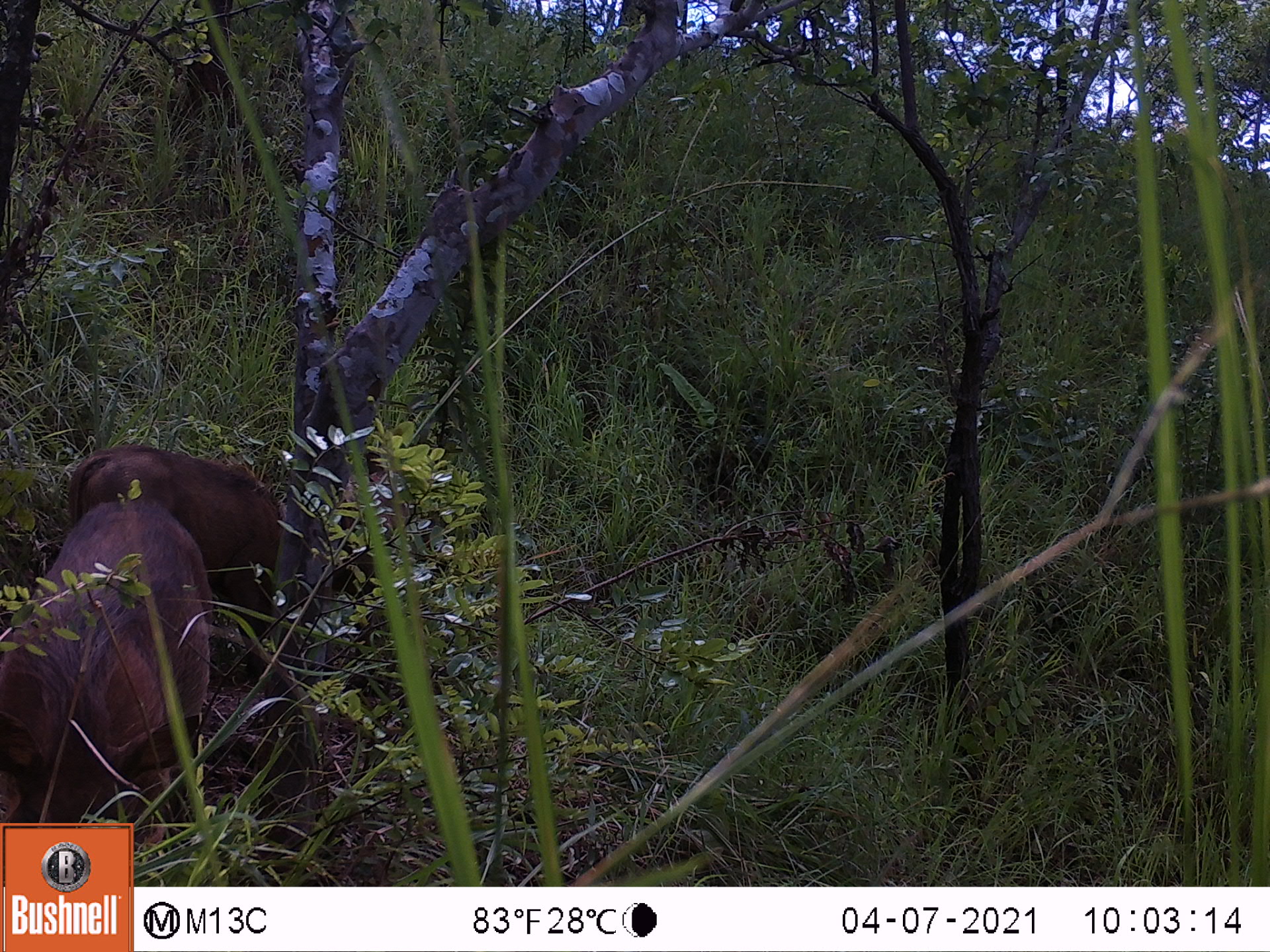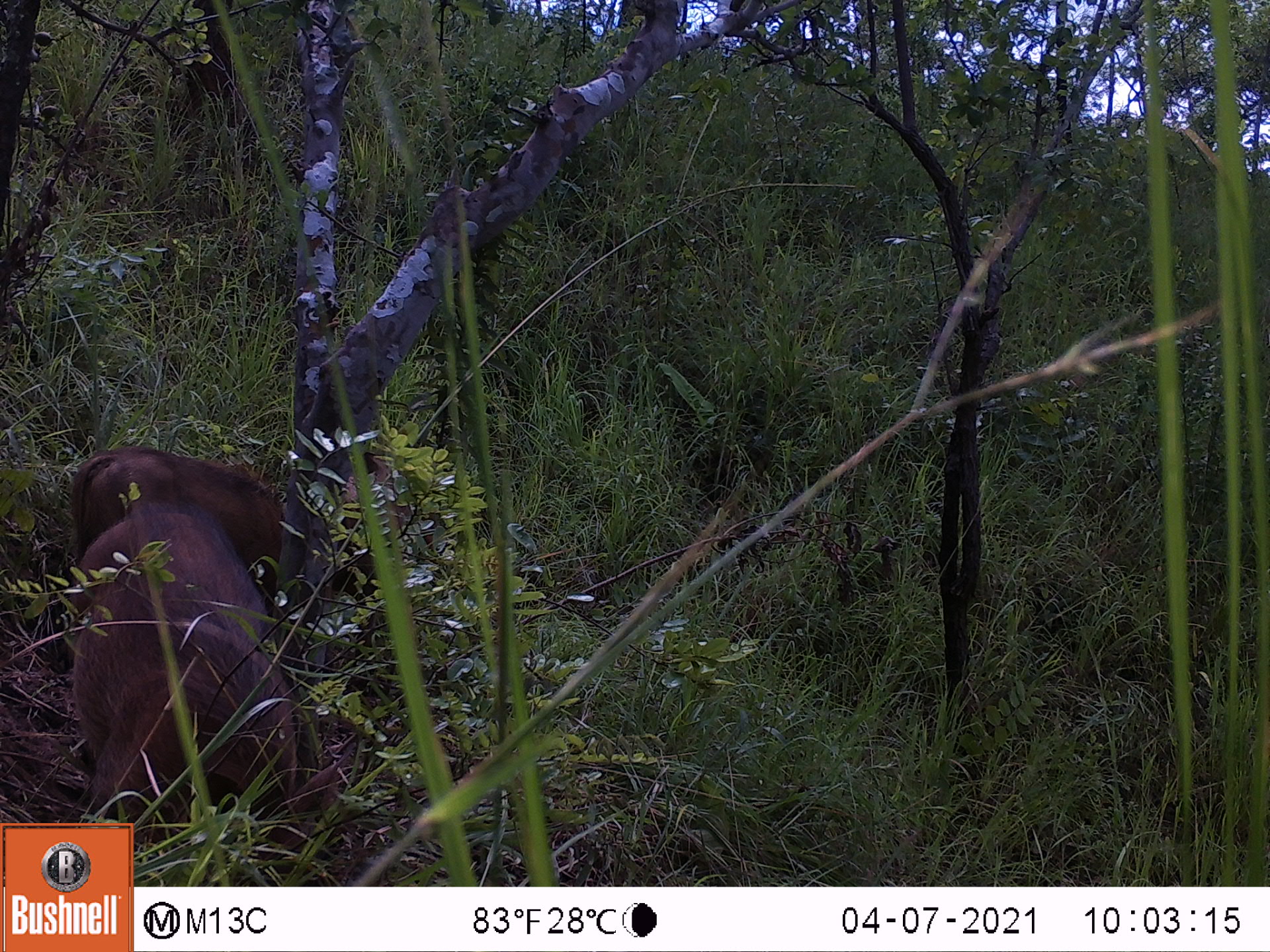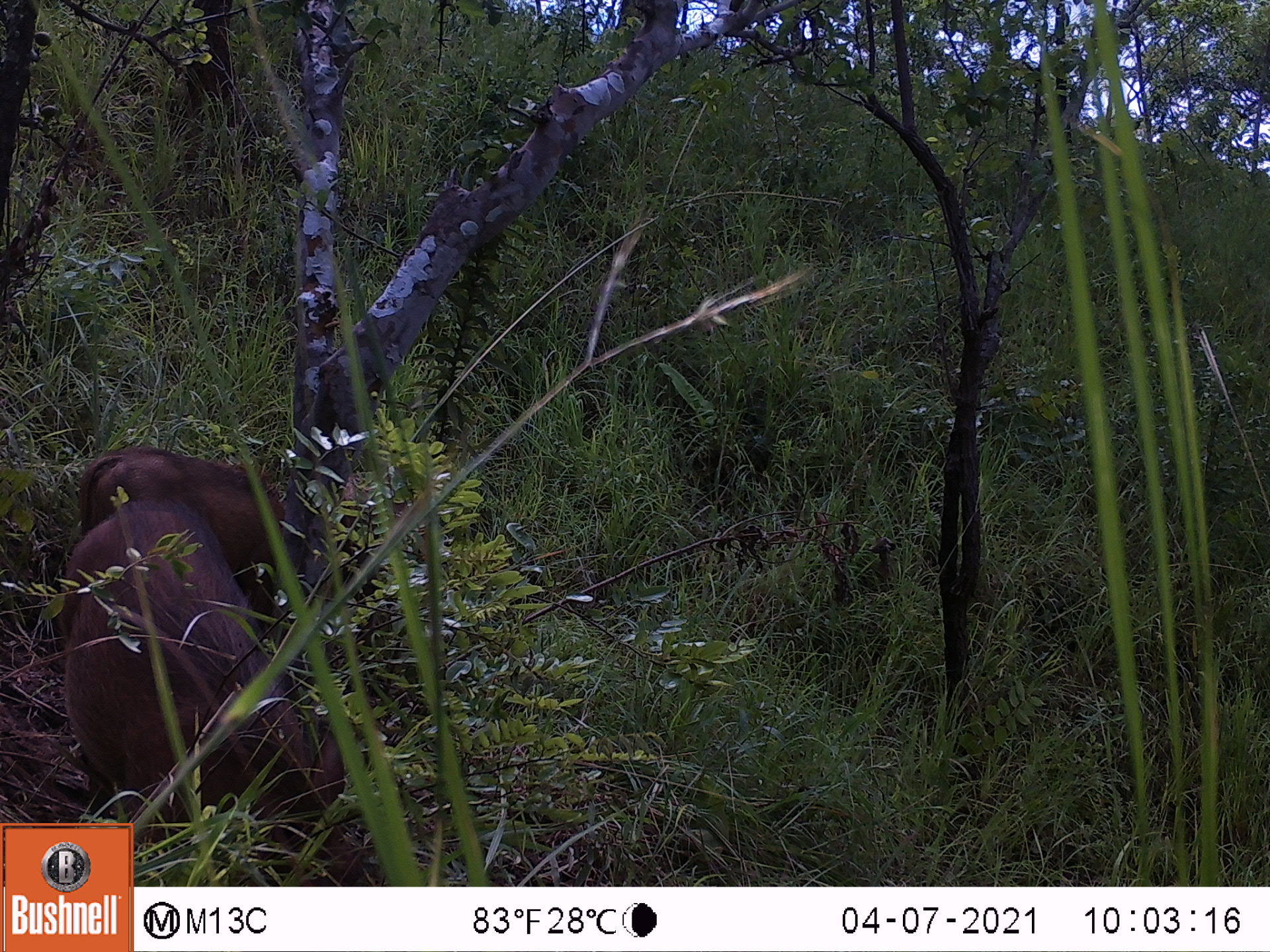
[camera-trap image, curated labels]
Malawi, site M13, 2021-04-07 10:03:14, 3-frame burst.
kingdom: Animalia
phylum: Chordata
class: Mammalia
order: Artiodactyla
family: Suidae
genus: Phacochoerus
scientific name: Phacochoerus africanus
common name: common warthog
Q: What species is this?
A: Common warthog (Phacochoerus africanus).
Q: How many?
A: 2.